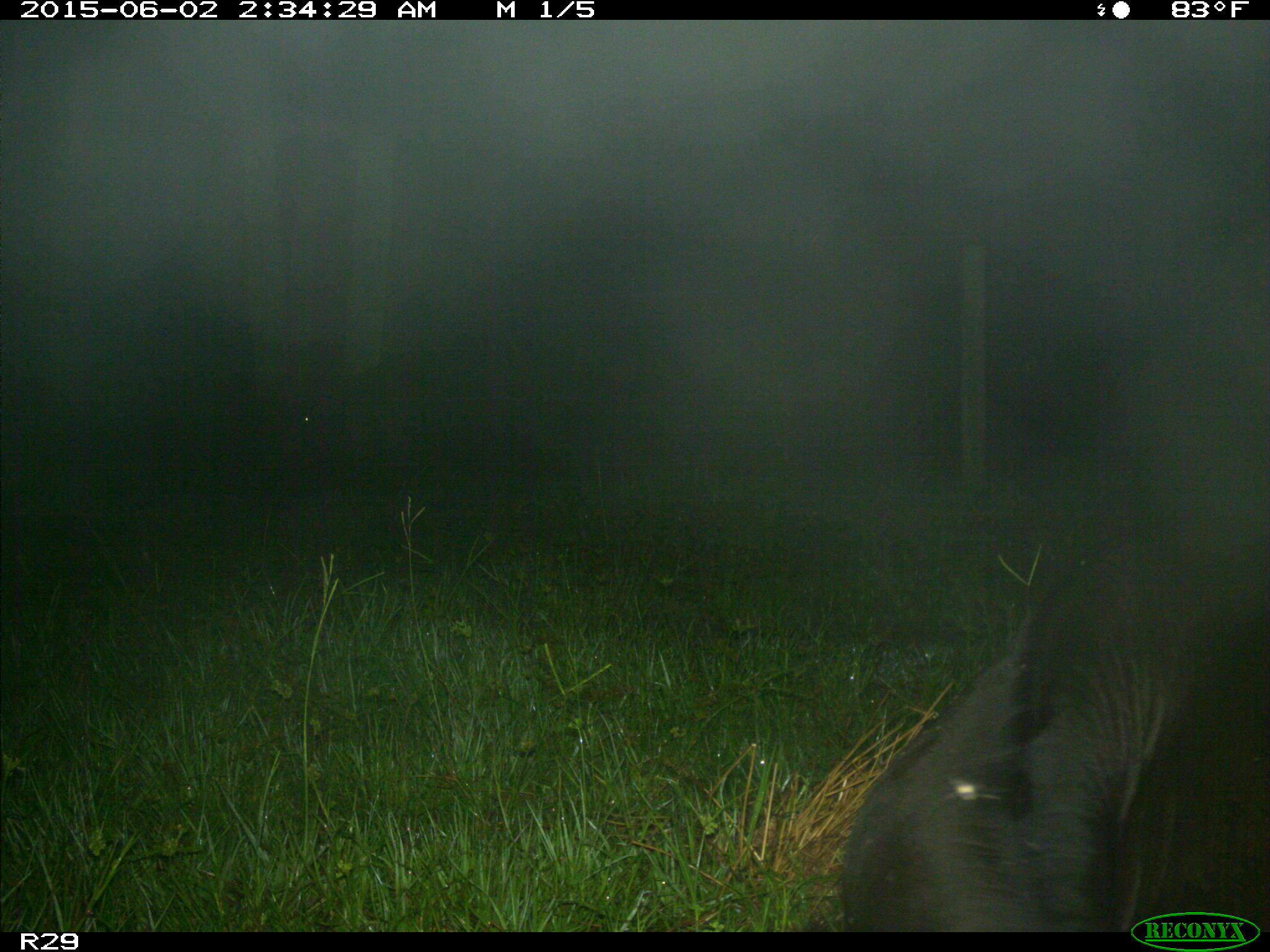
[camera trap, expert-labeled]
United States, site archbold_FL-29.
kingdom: Animalia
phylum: Chordata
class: Mammalia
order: Artiodactyla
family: Bovidae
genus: Bos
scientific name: Bos taurus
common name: domestic cow